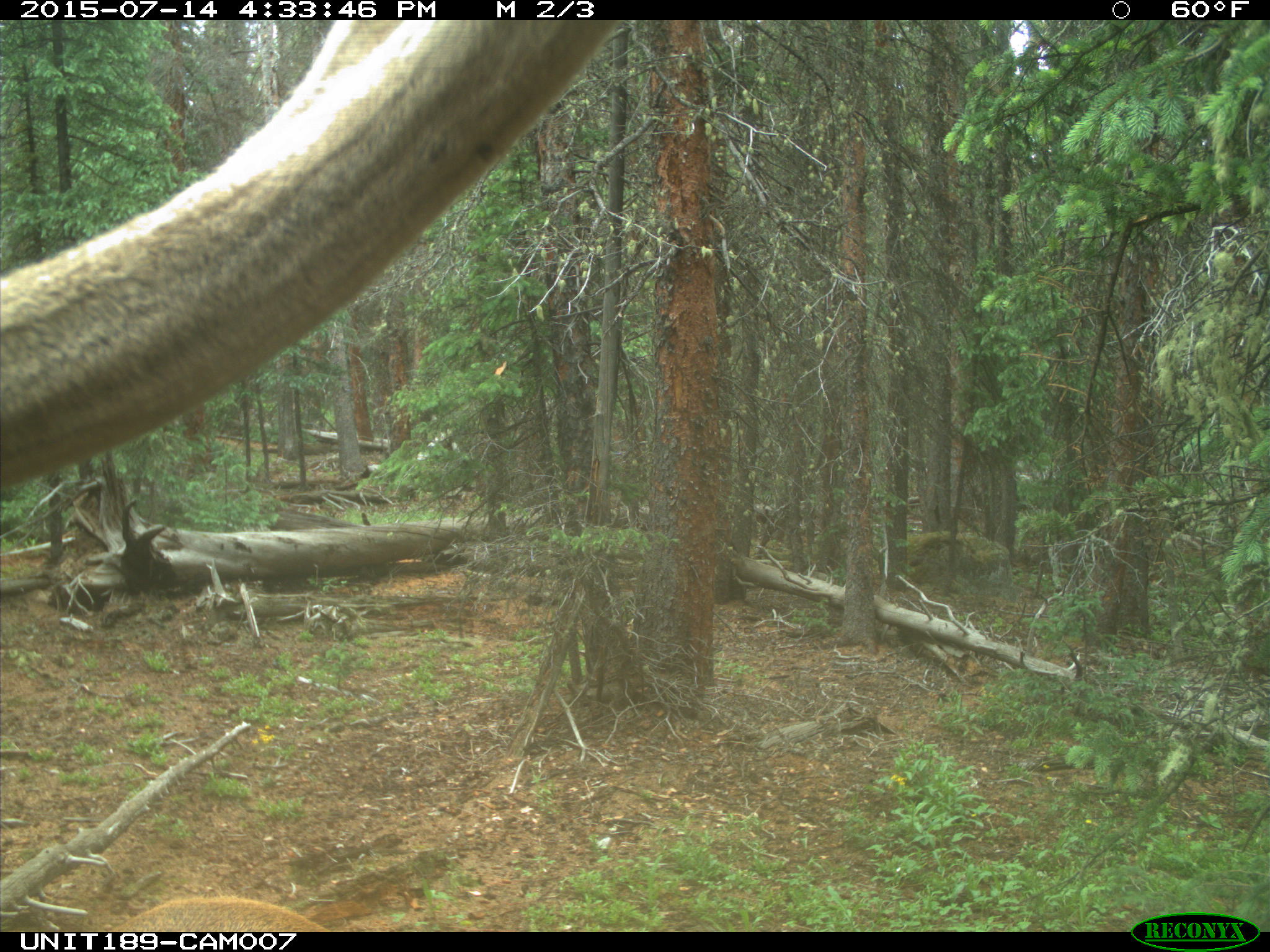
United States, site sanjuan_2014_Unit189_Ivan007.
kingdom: Animalia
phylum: Chordata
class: Mammalia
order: Artiodactyla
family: Cervidae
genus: Cervus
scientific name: Cervus elaphus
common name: red deer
Cervus elaphus (red deer).